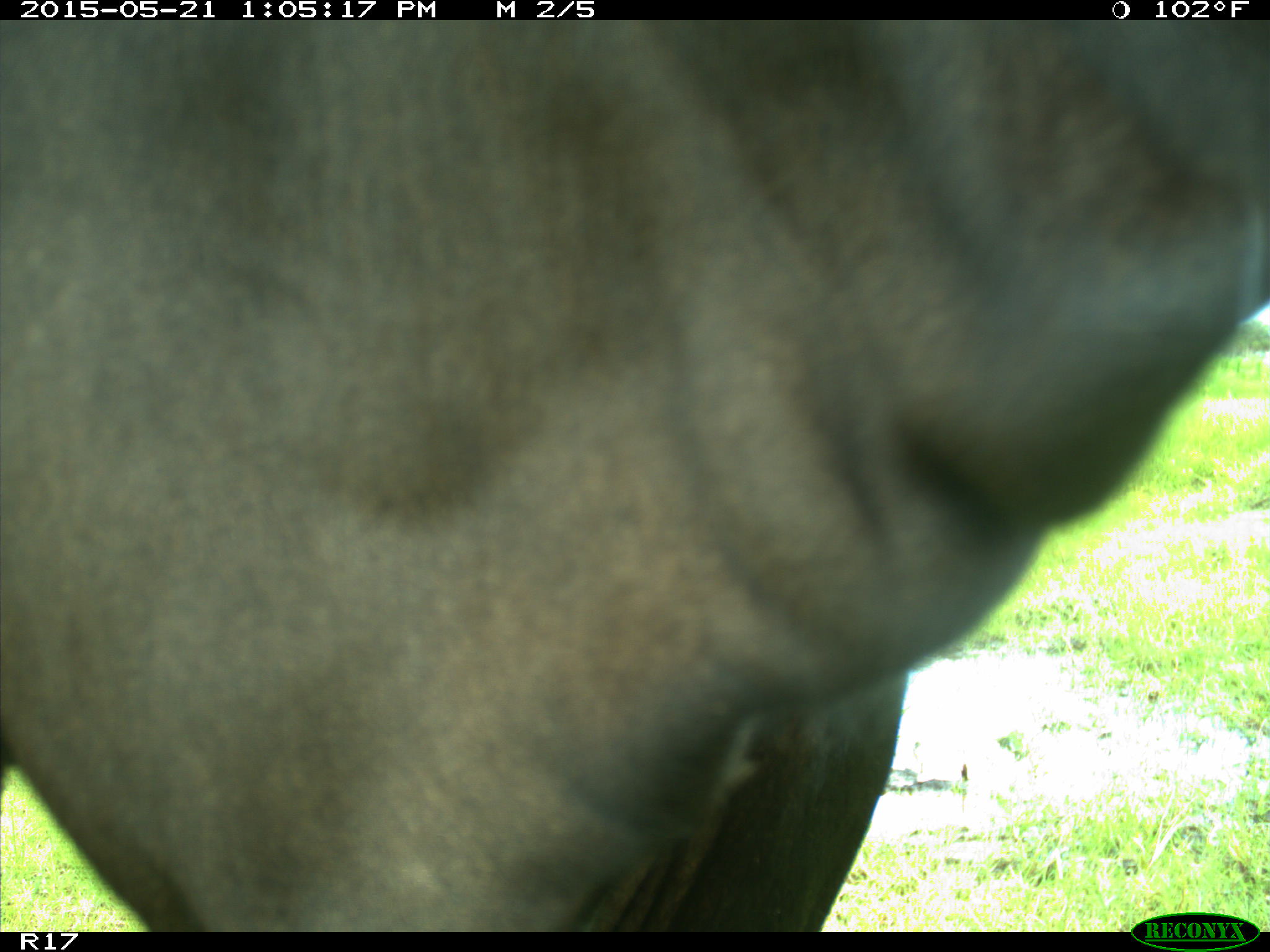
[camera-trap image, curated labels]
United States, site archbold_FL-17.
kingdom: Animalia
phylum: Chordata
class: Mammalia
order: Artiodactyla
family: Bovidae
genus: Bos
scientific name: Bos taurus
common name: domestic cow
Bos taurus (domestic cow).